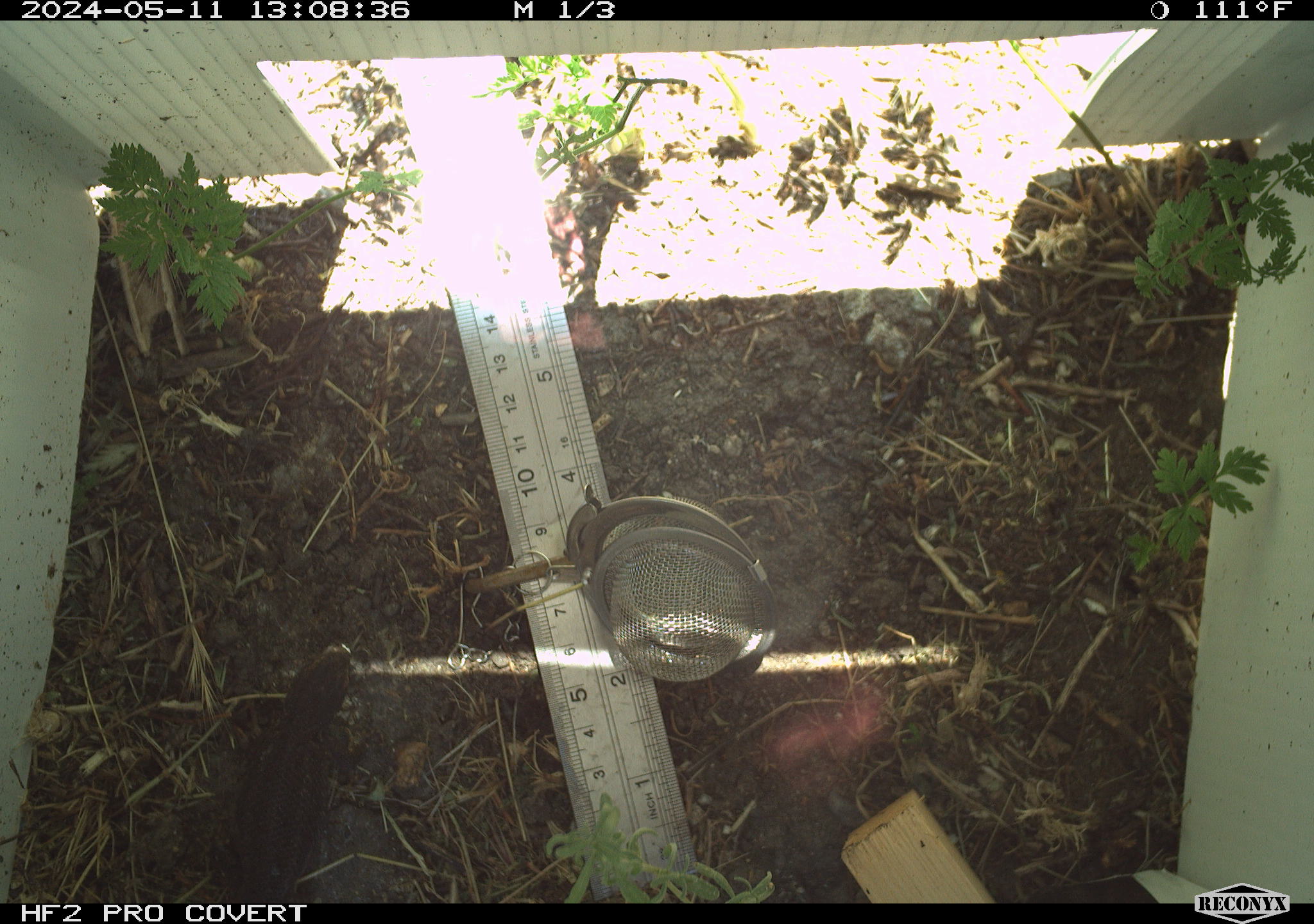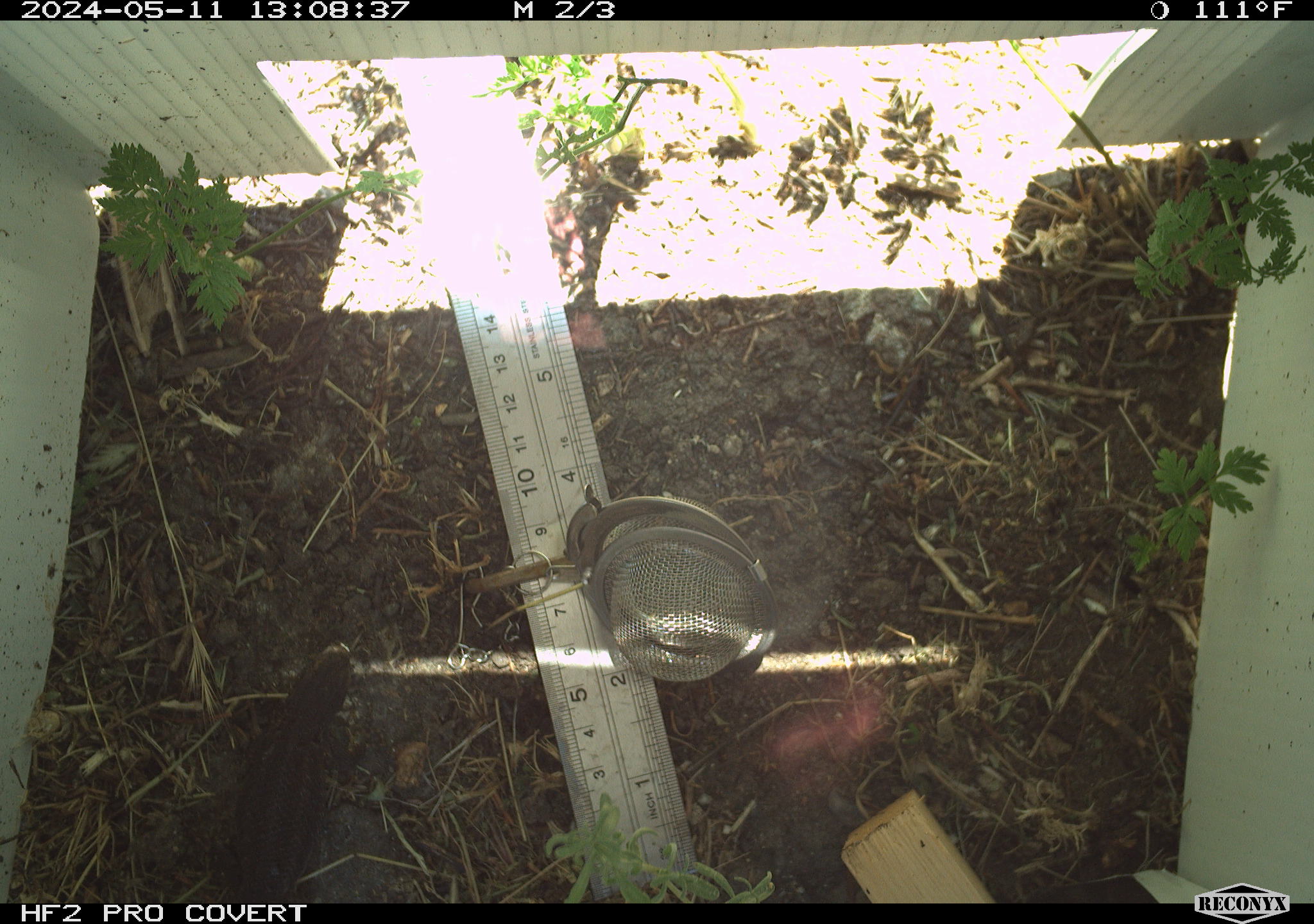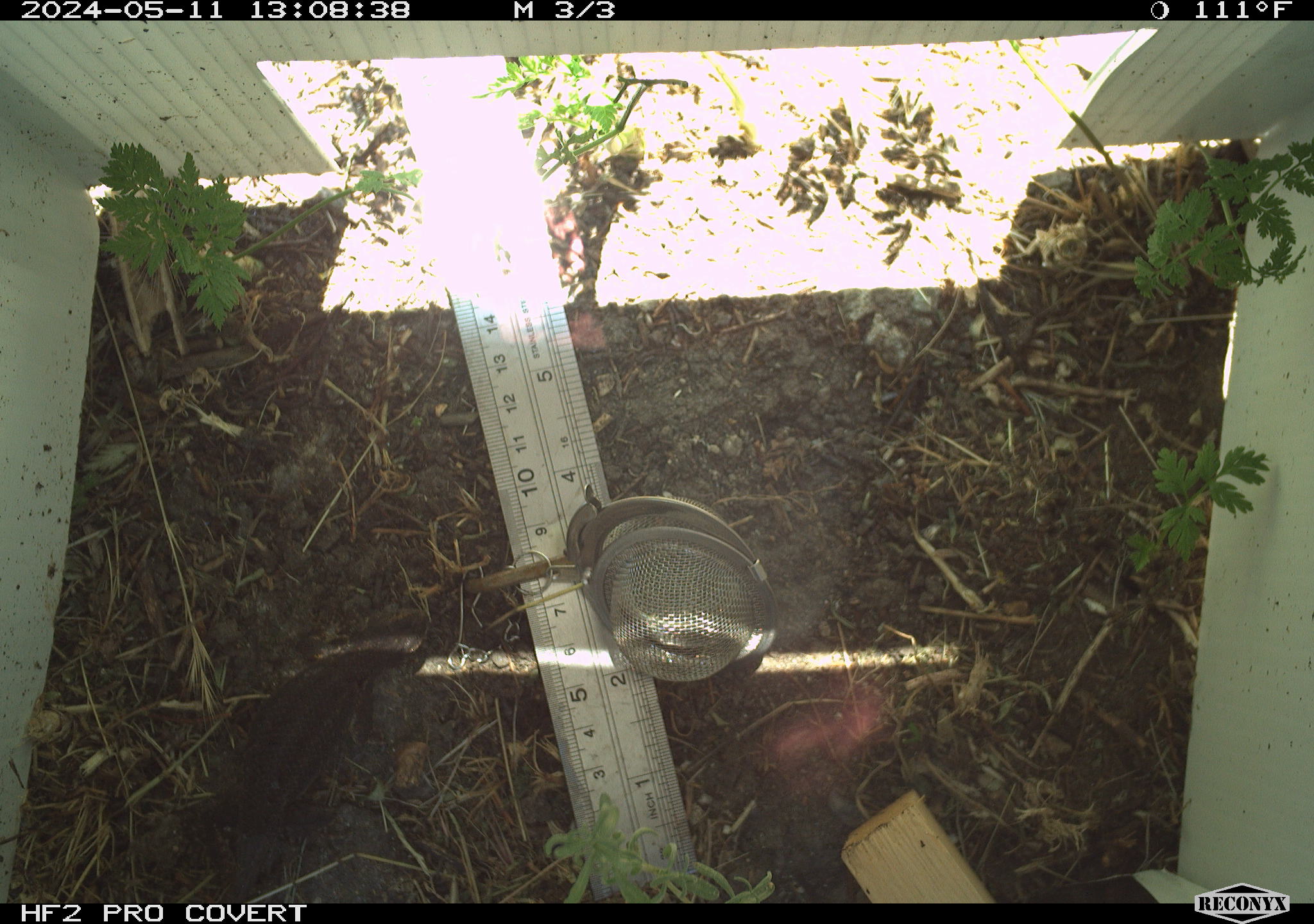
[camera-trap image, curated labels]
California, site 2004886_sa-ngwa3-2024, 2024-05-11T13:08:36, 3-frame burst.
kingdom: Animalia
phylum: Chordata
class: Reptilia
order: Squamata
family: Phrynosomatidae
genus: Sceloporus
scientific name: Sceloporus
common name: spiny lizards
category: sceloporus species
Sceloporus species (spiny lizards) (Sceloporus).